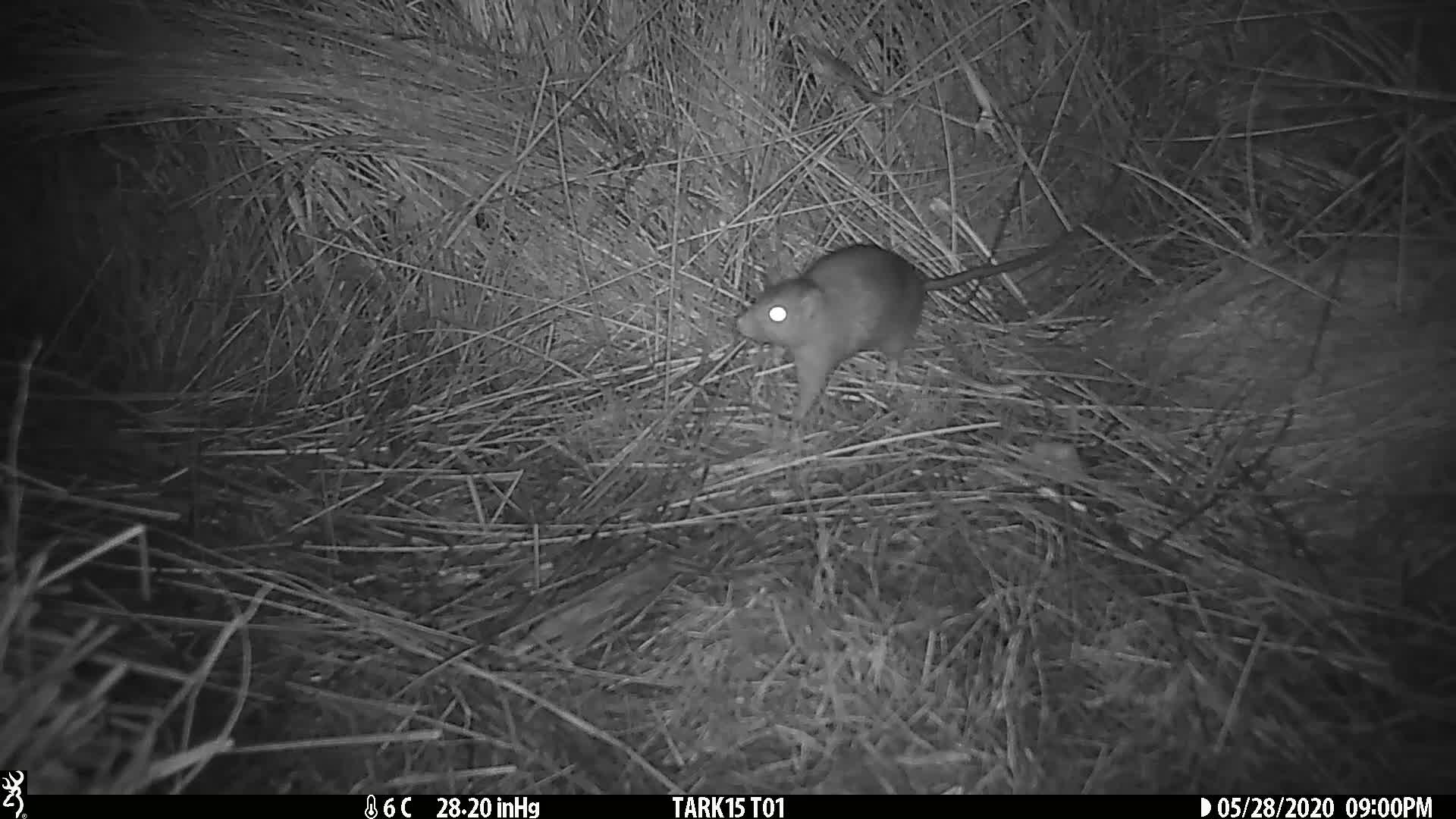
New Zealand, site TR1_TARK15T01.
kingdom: Animalia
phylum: Chordata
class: Mammalia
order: Rodentia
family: Muridae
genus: Rattus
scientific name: Rattus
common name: rat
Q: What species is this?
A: Rat (Rattus).